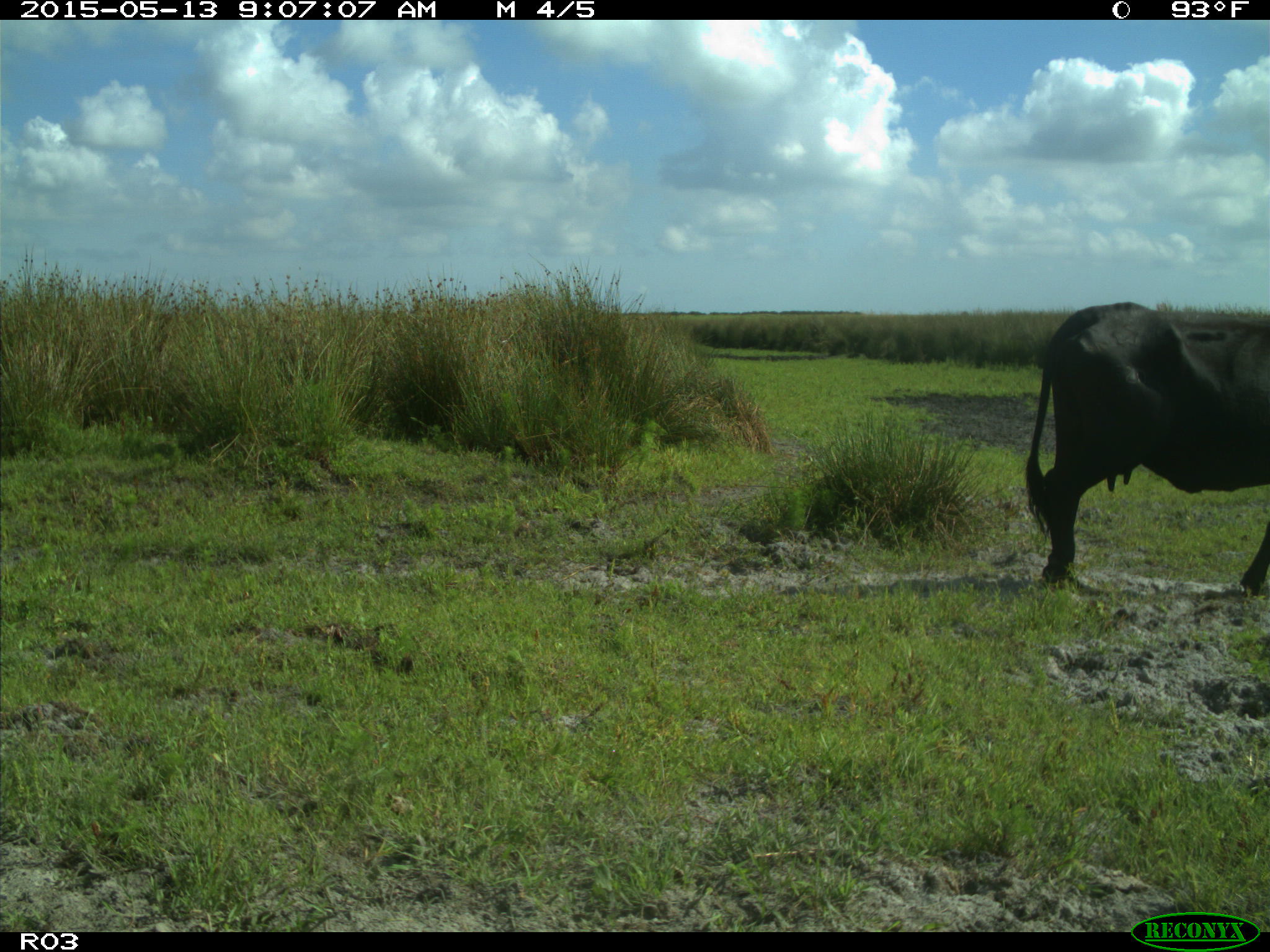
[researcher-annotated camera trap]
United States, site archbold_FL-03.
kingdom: Animalia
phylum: Chordata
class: Mammalia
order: Artiodactyla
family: Bovidae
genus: Bos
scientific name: Bos taurus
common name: domestic cow